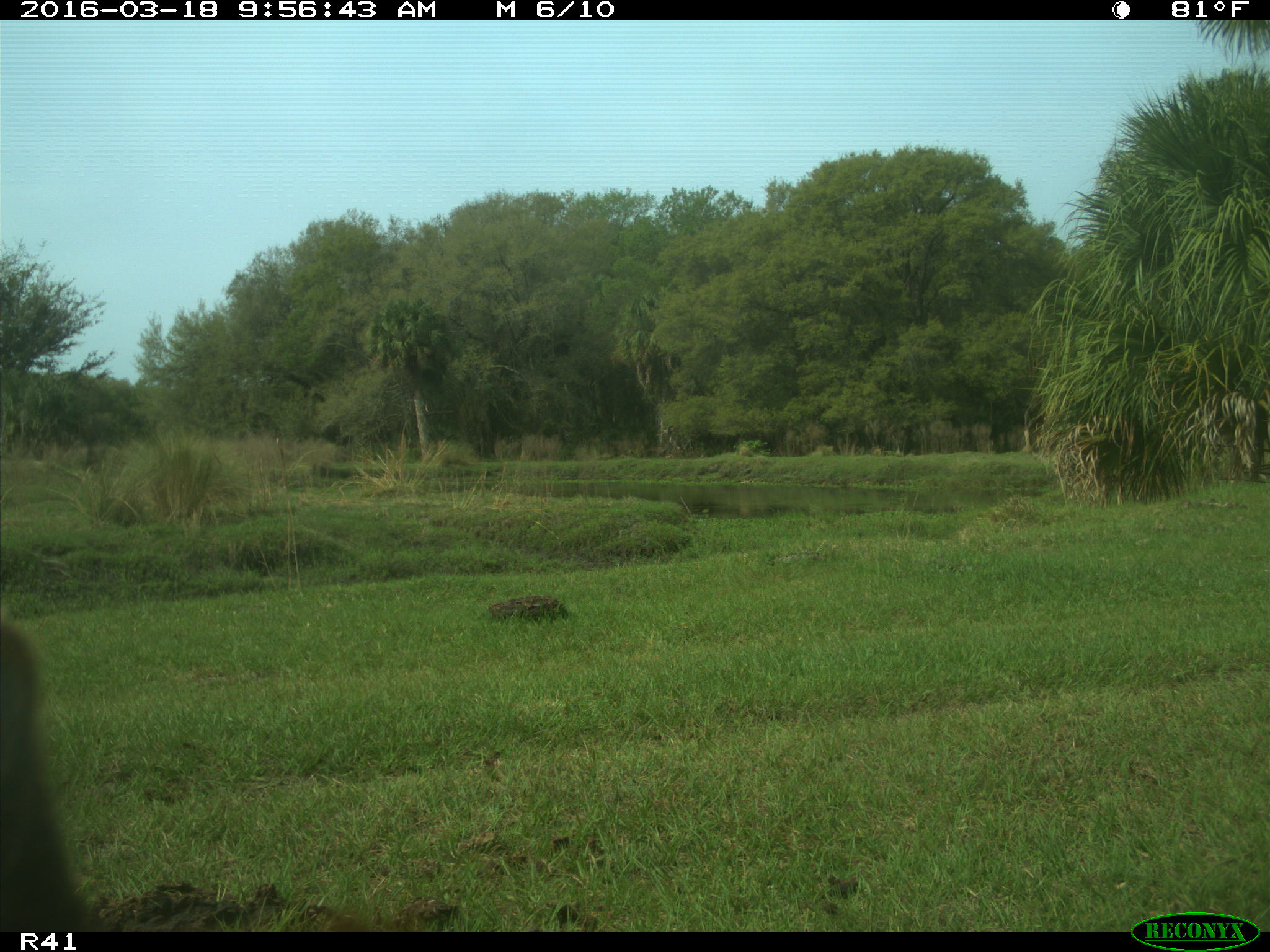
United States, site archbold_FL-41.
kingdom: Animalia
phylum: Chordata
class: Mammalia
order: Artiodactyla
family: Bovidae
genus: Bos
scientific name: Bos taurus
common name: domestic cow